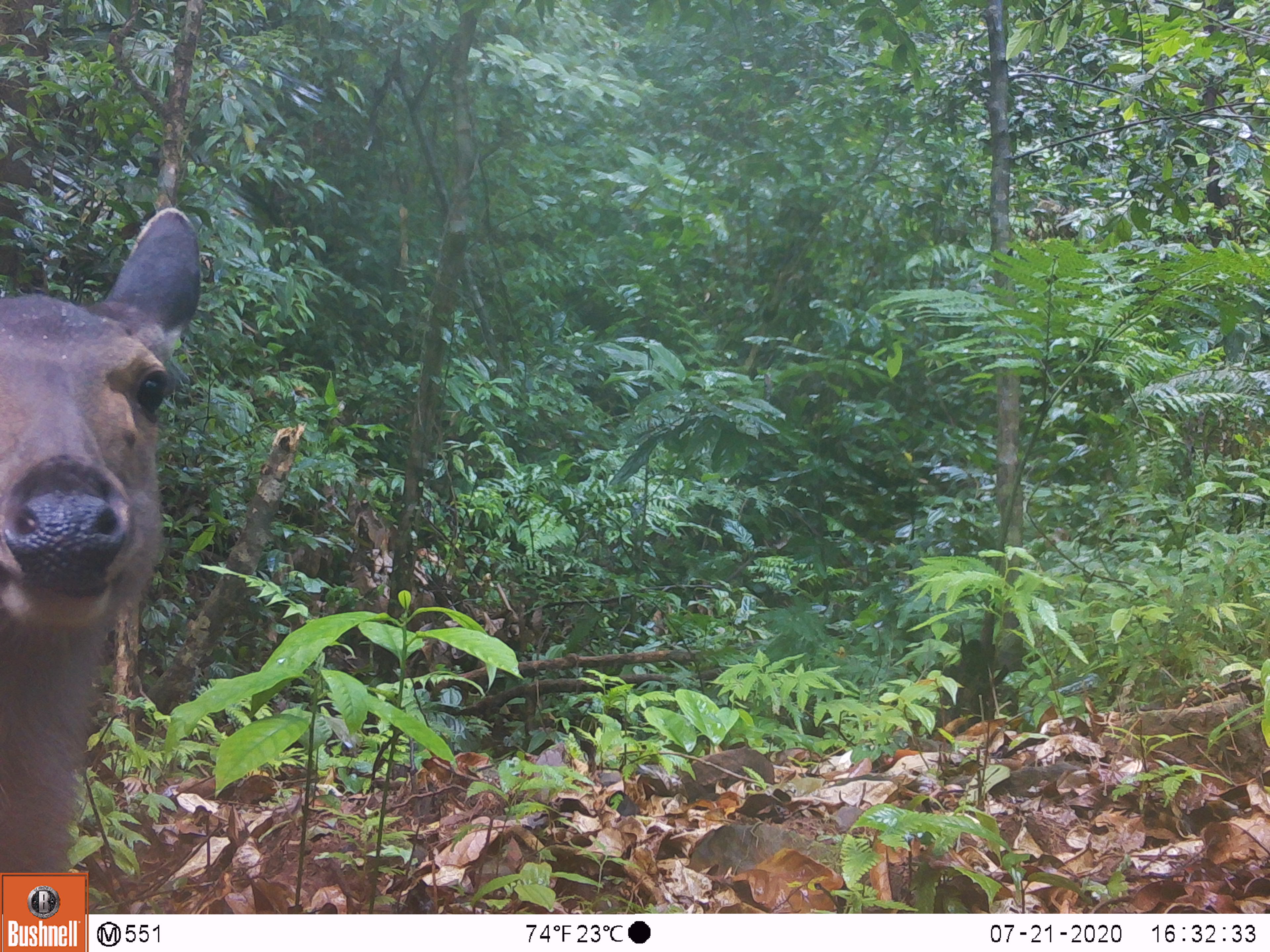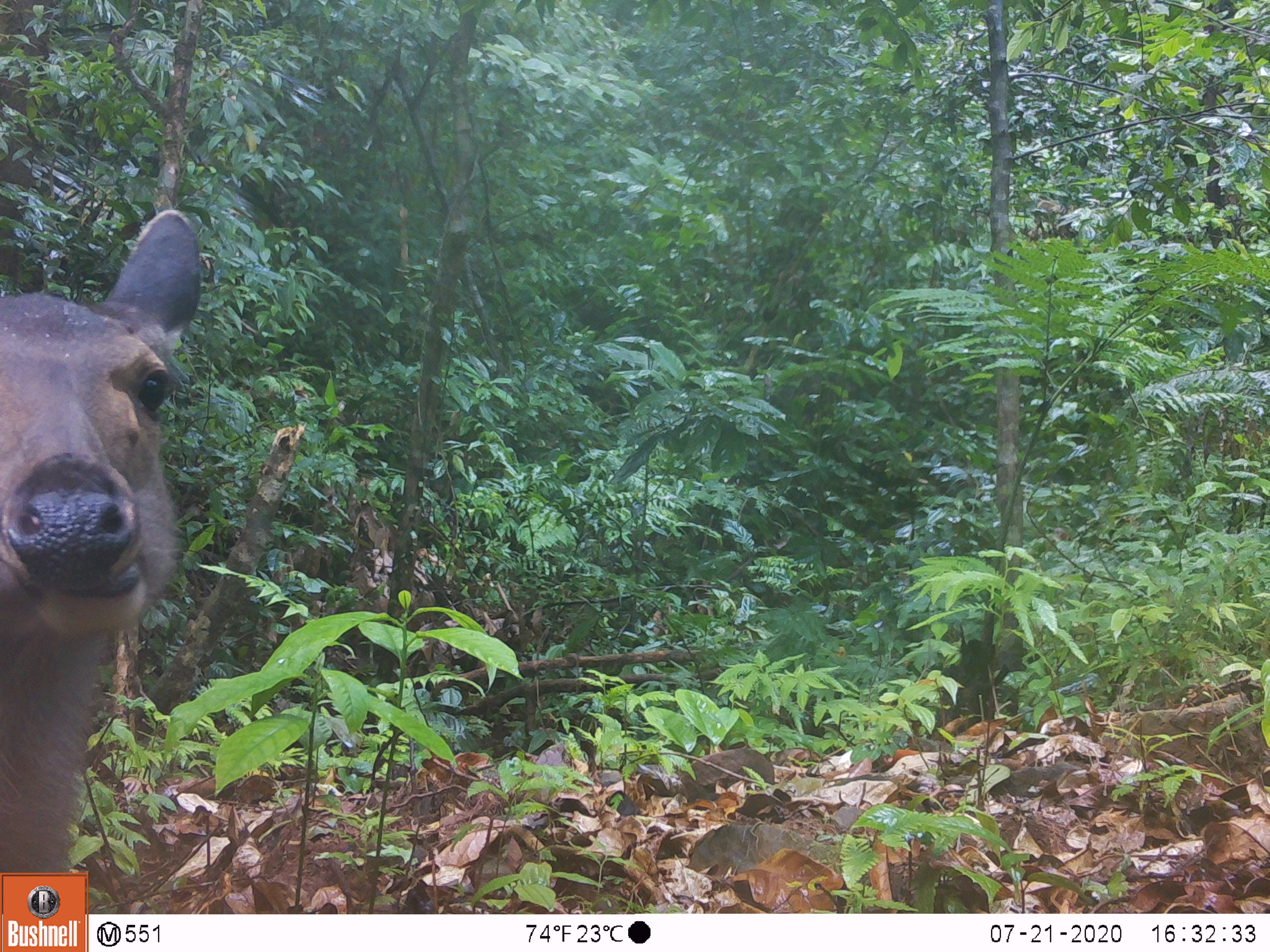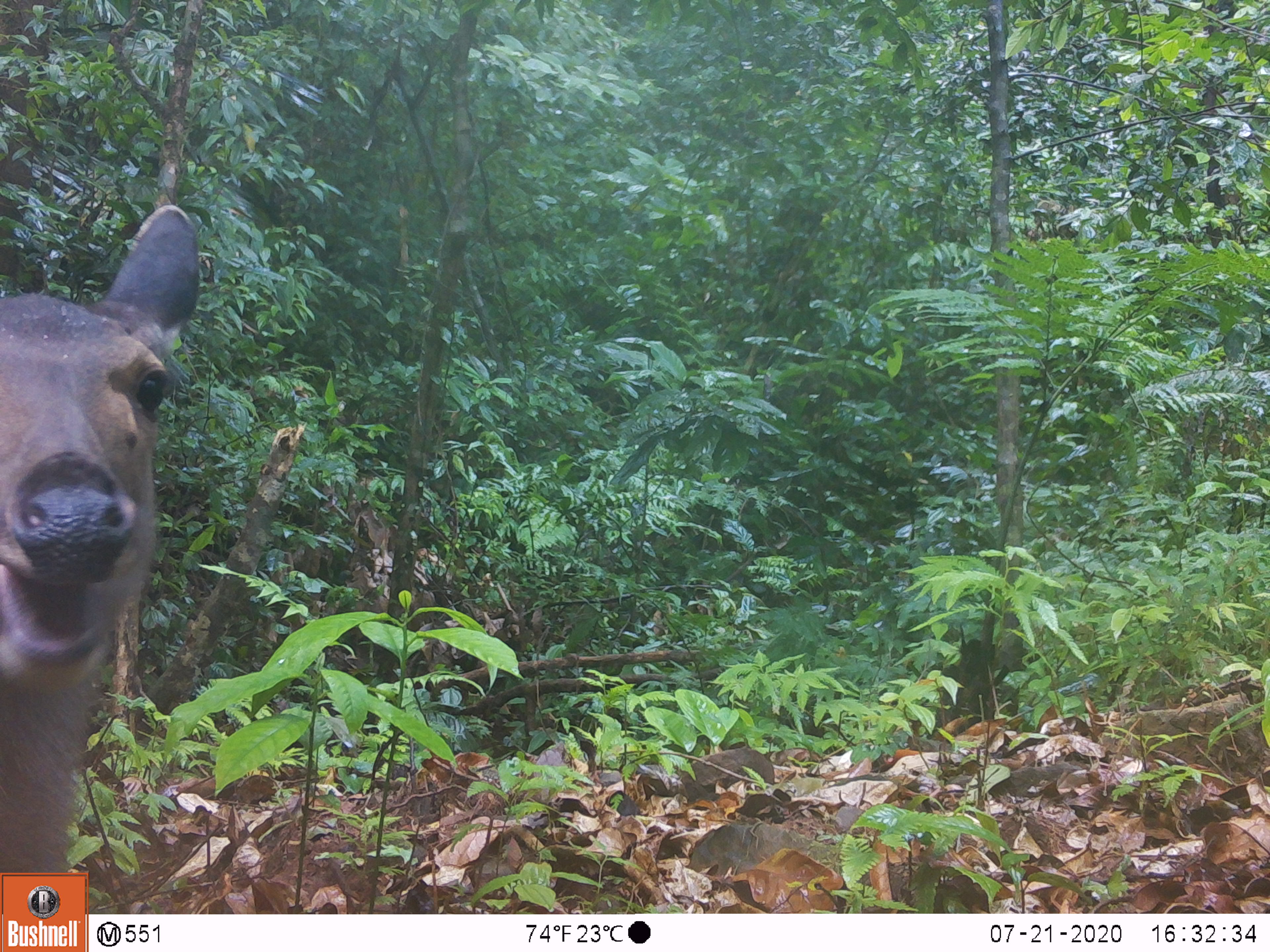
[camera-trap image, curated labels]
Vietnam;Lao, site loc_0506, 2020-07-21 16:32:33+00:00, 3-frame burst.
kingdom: Animalia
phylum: Chordata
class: Mammalia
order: Artiodactyla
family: Cervidae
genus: Rusa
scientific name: Rusa unicolor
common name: sambar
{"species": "sambar (Rusa unicolor)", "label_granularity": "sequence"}